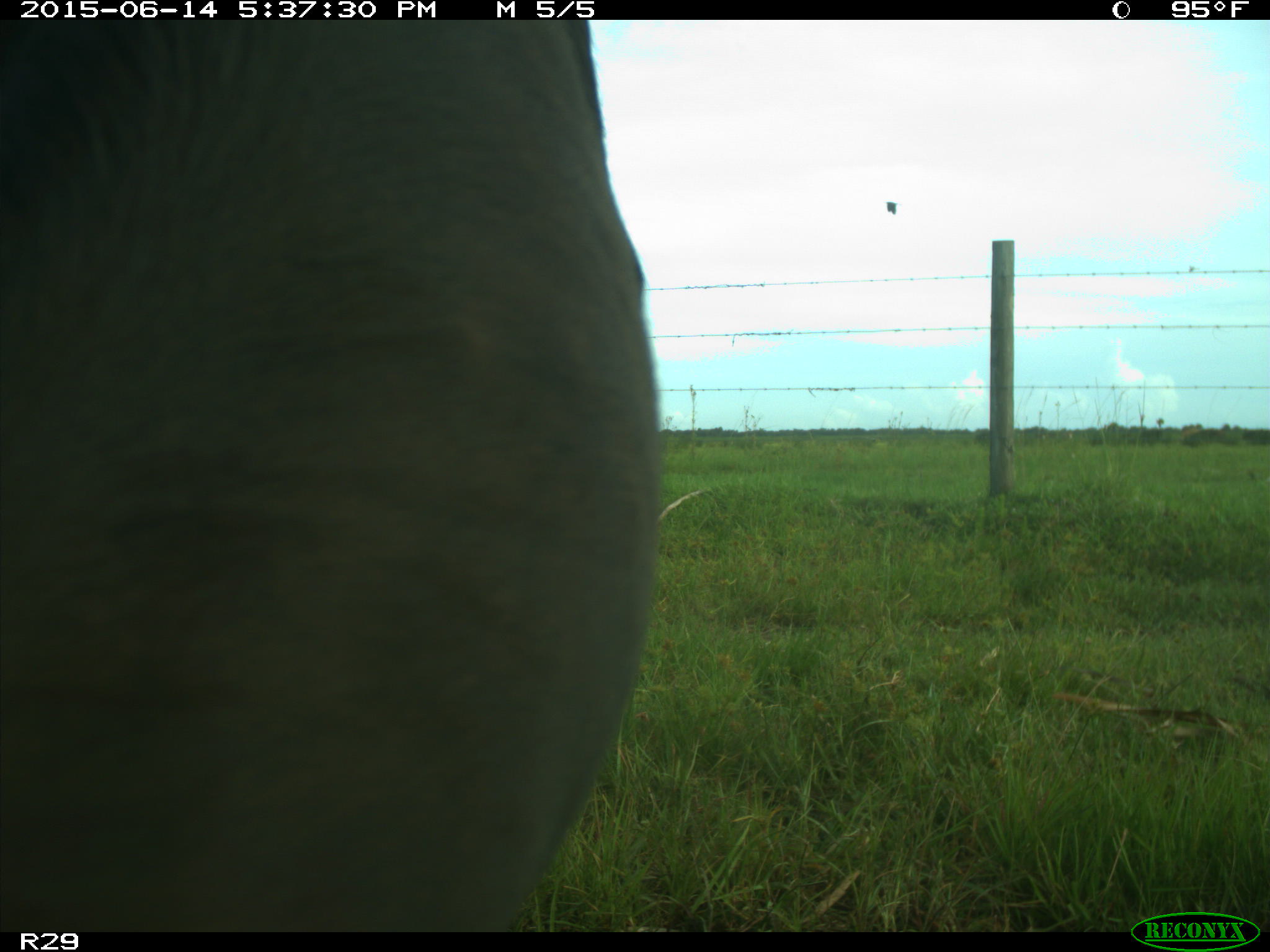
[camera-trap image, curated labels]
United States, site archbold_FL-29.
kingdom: Animalia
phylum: Chordata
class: Mammalia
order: Artiodactyla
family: Bovidae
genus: Bos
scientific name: Bos taurus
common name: domestic cow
Bos taurus (domestic cow).